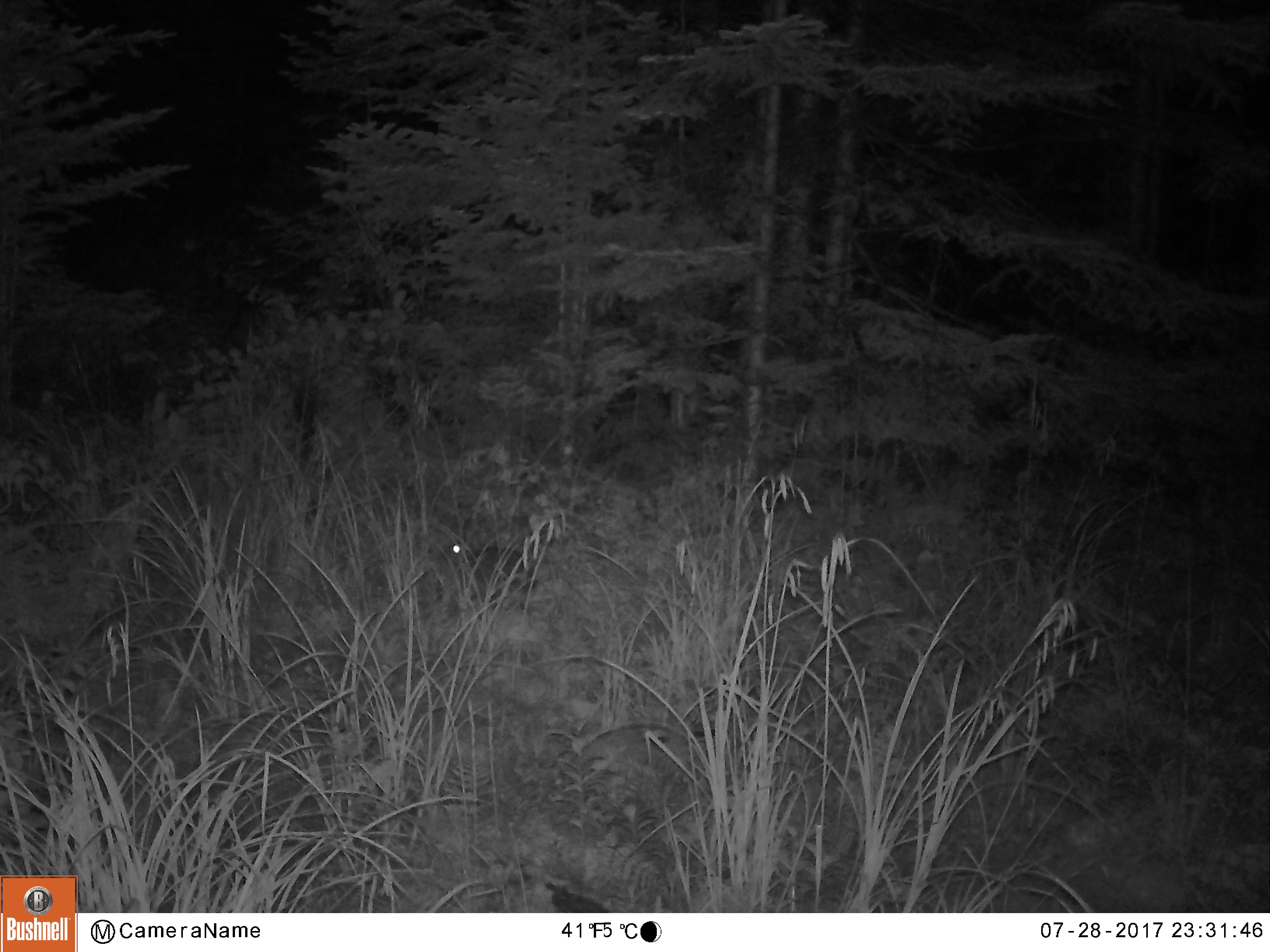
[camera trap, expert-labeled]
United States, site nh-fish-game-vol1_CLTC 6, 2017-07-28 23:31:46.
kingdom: Animalia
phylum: Chordata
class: Mammalia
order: Lagomorpha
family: Leporidae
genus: Lepus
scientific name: Lepus americanus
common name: snowshoe hare